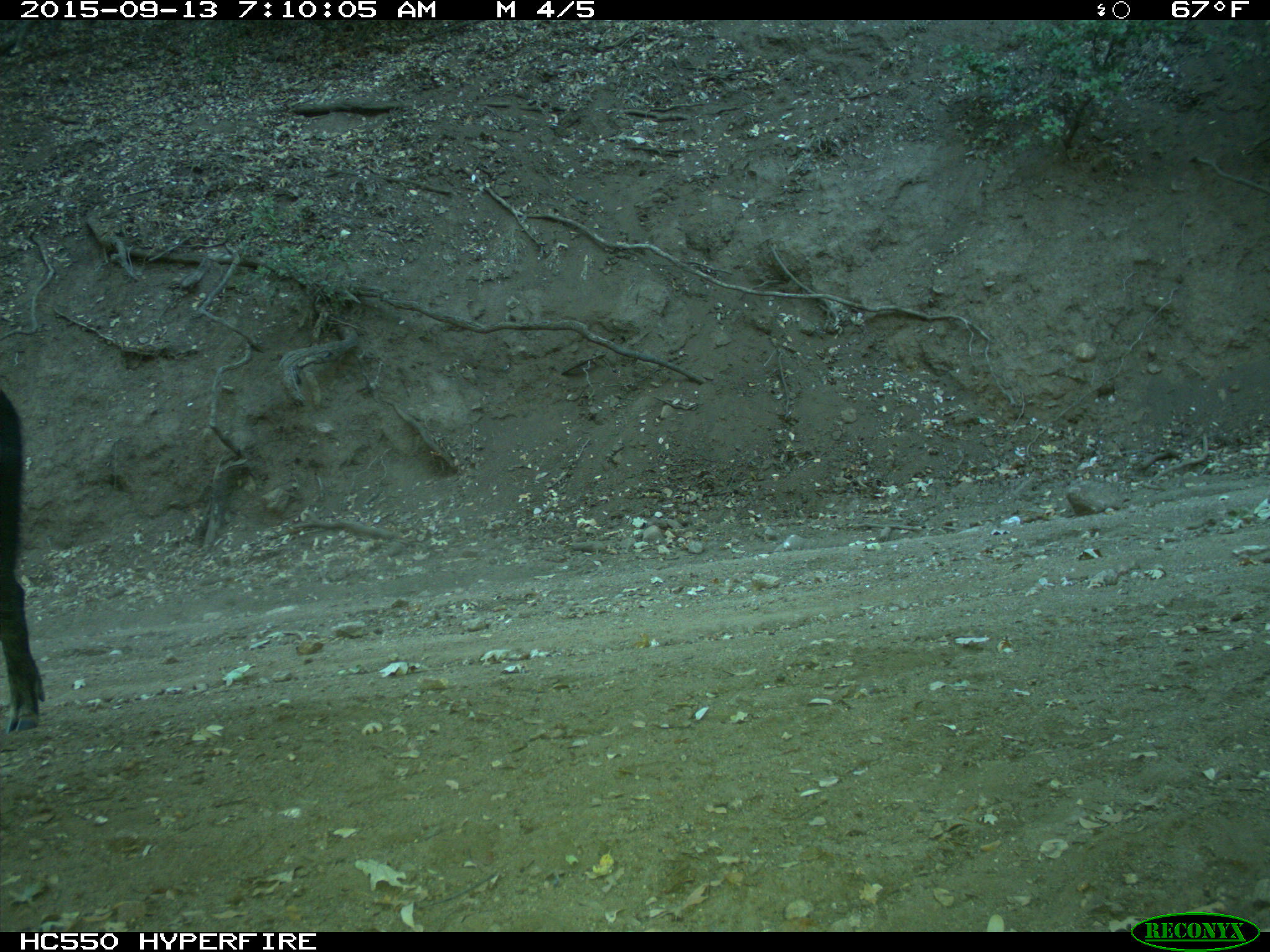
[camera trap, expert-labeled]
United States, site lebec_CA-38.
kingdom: Animalia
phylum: Chordata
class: Mammalia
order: Artiodactyla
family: Suidae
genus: Sus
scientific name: Sus scrofa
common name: wild boar